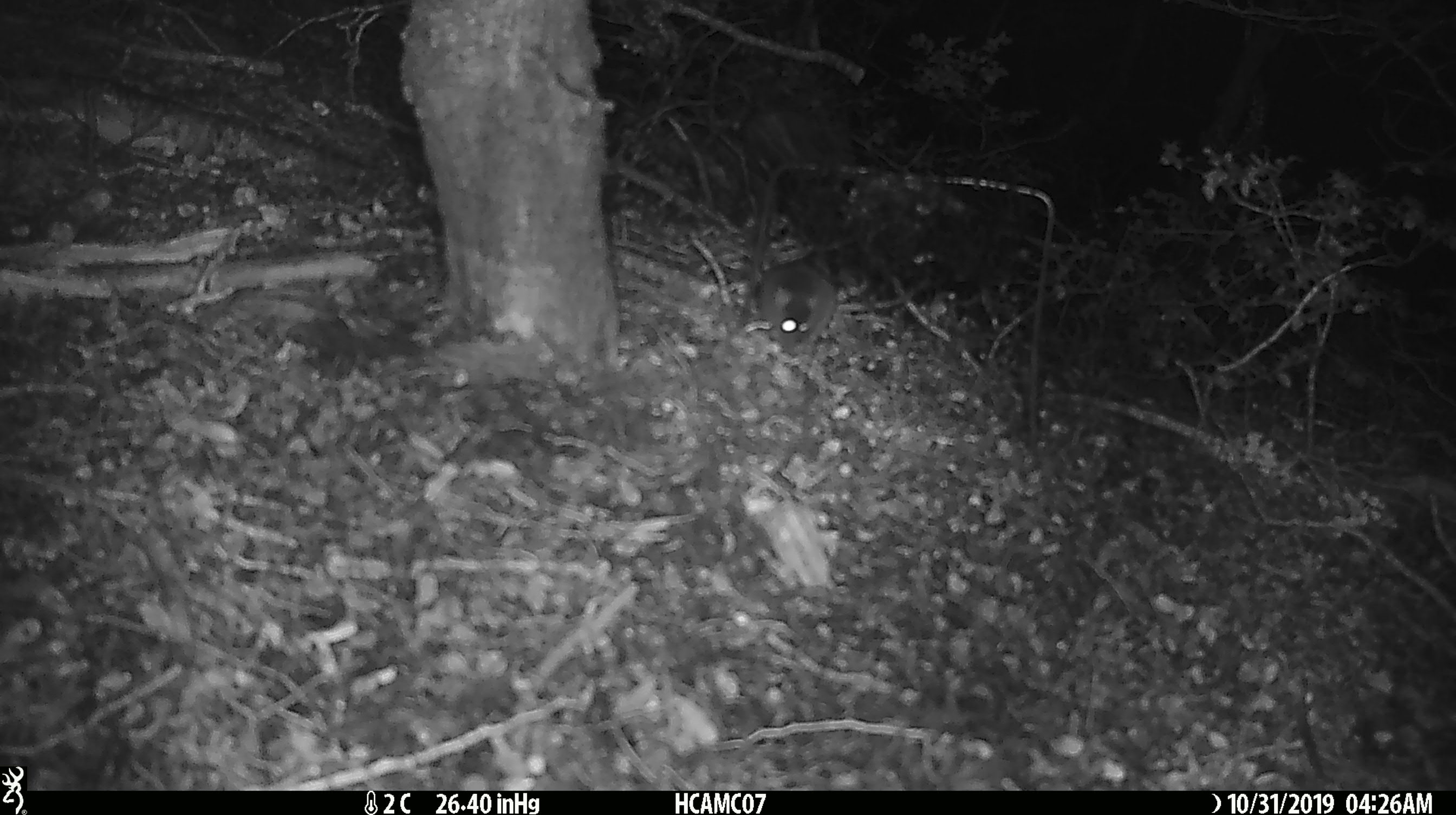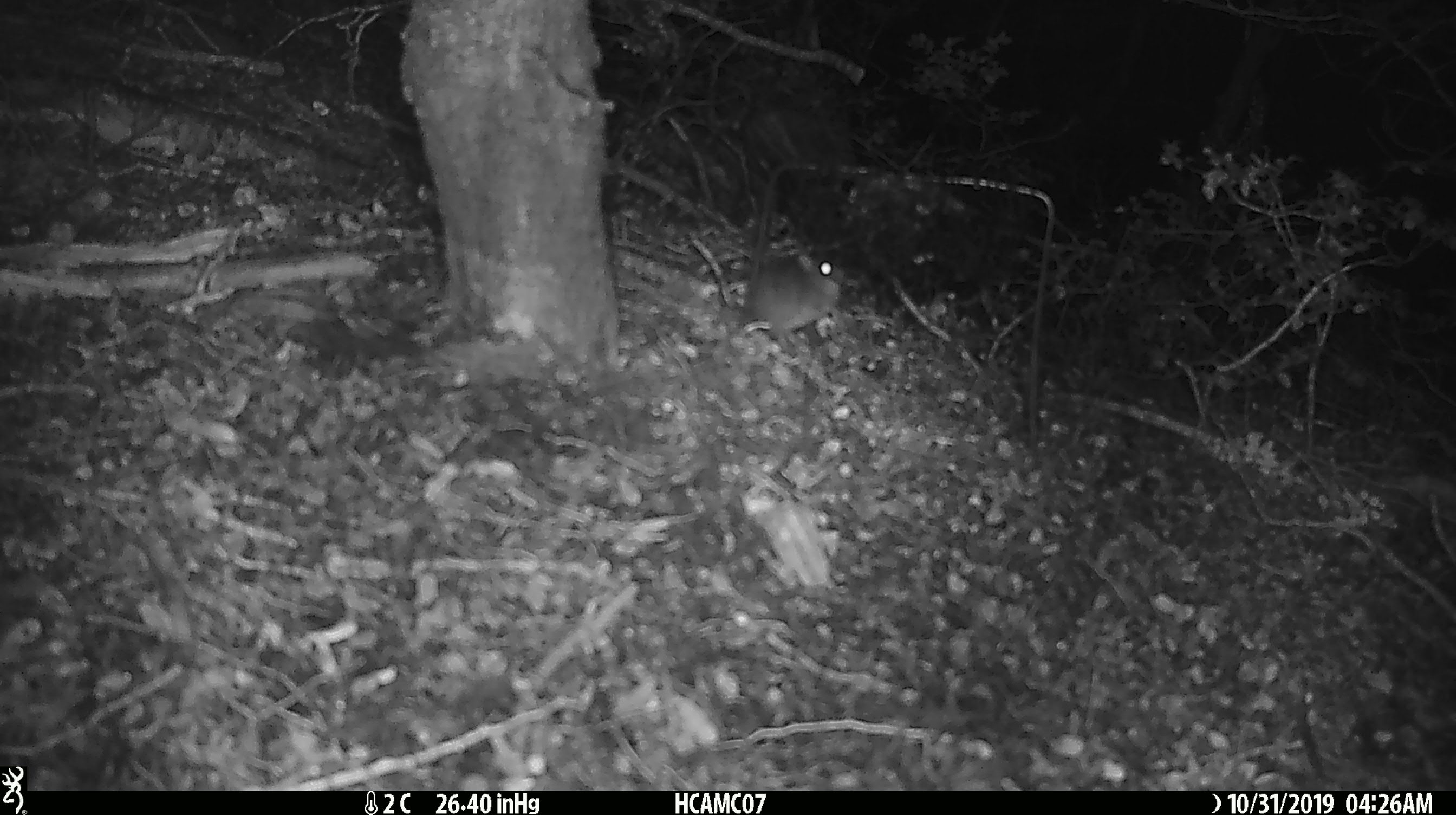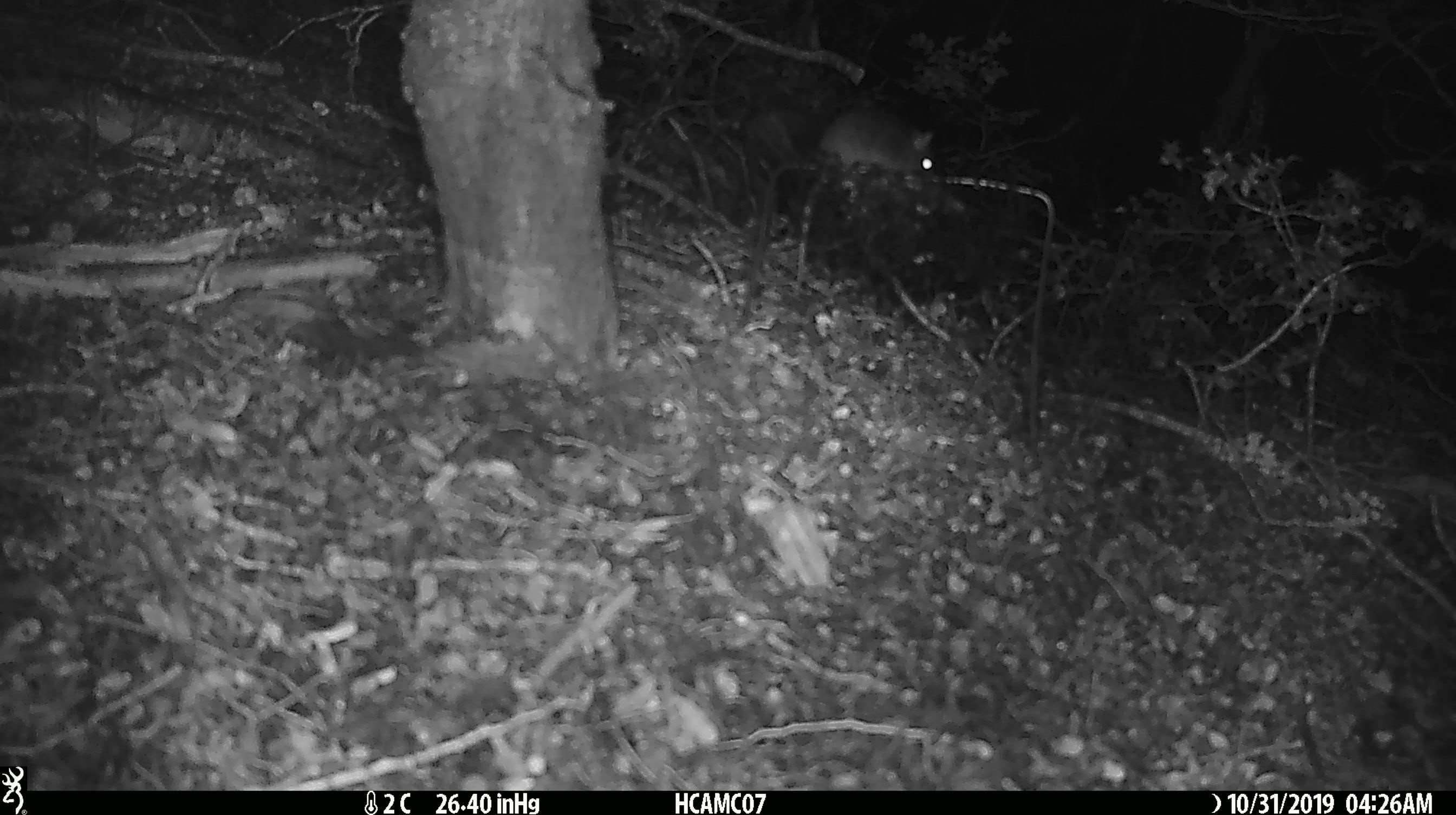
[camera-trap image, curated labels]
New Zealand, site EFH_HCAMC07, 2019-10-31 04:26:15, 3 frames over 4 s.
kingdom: Animalia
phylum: Chordata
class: Mammalia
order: Rodentia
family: Muridae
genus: Mus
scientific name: Mus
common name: mouse